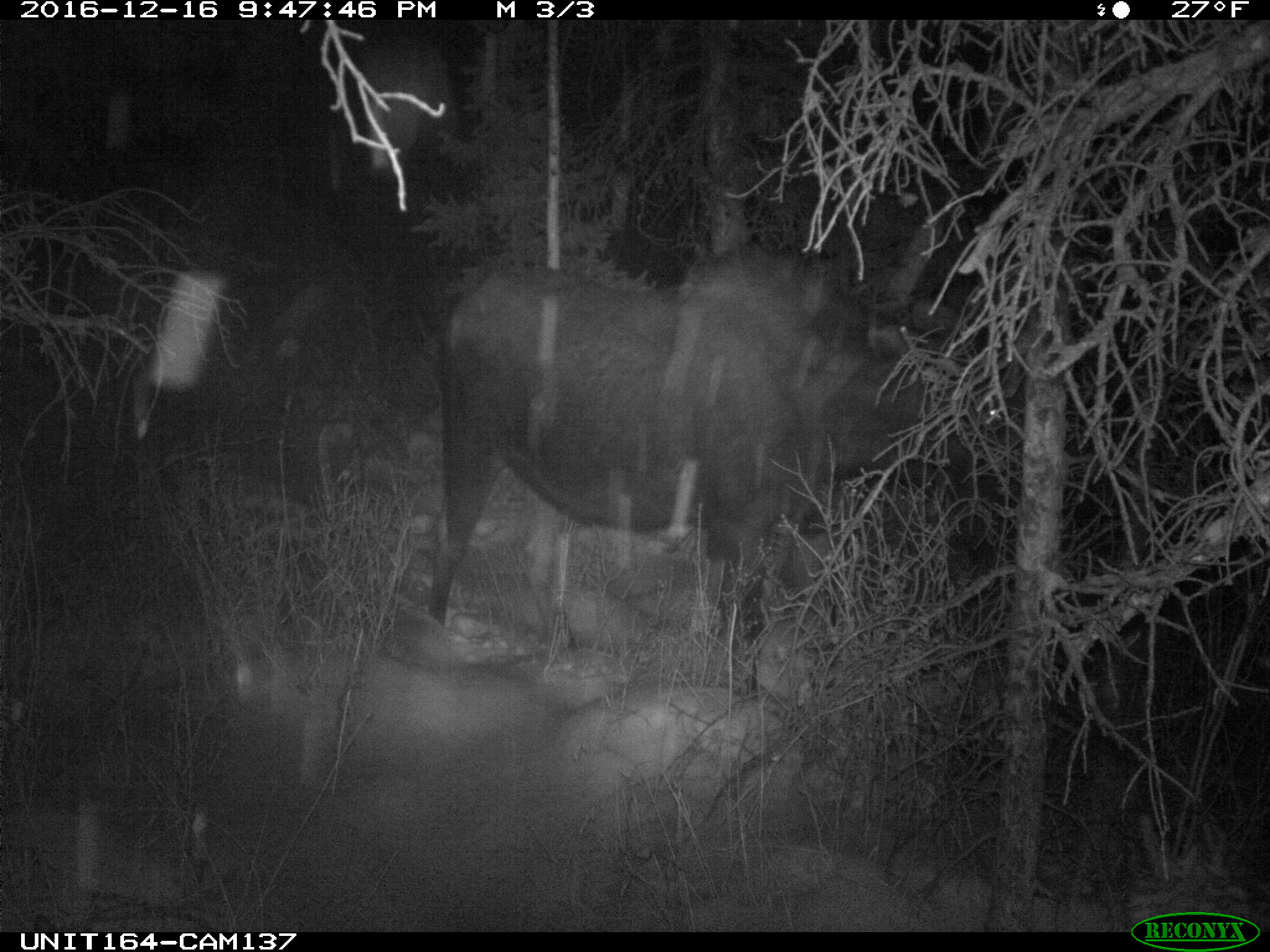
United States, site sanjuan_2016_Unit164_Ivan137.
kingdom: Animalia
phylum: Chordata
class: Mammalia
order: Artiodactyla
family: Cervidae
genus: Alces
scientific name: Alces alces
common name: moose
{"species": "Alces alces (moose)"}